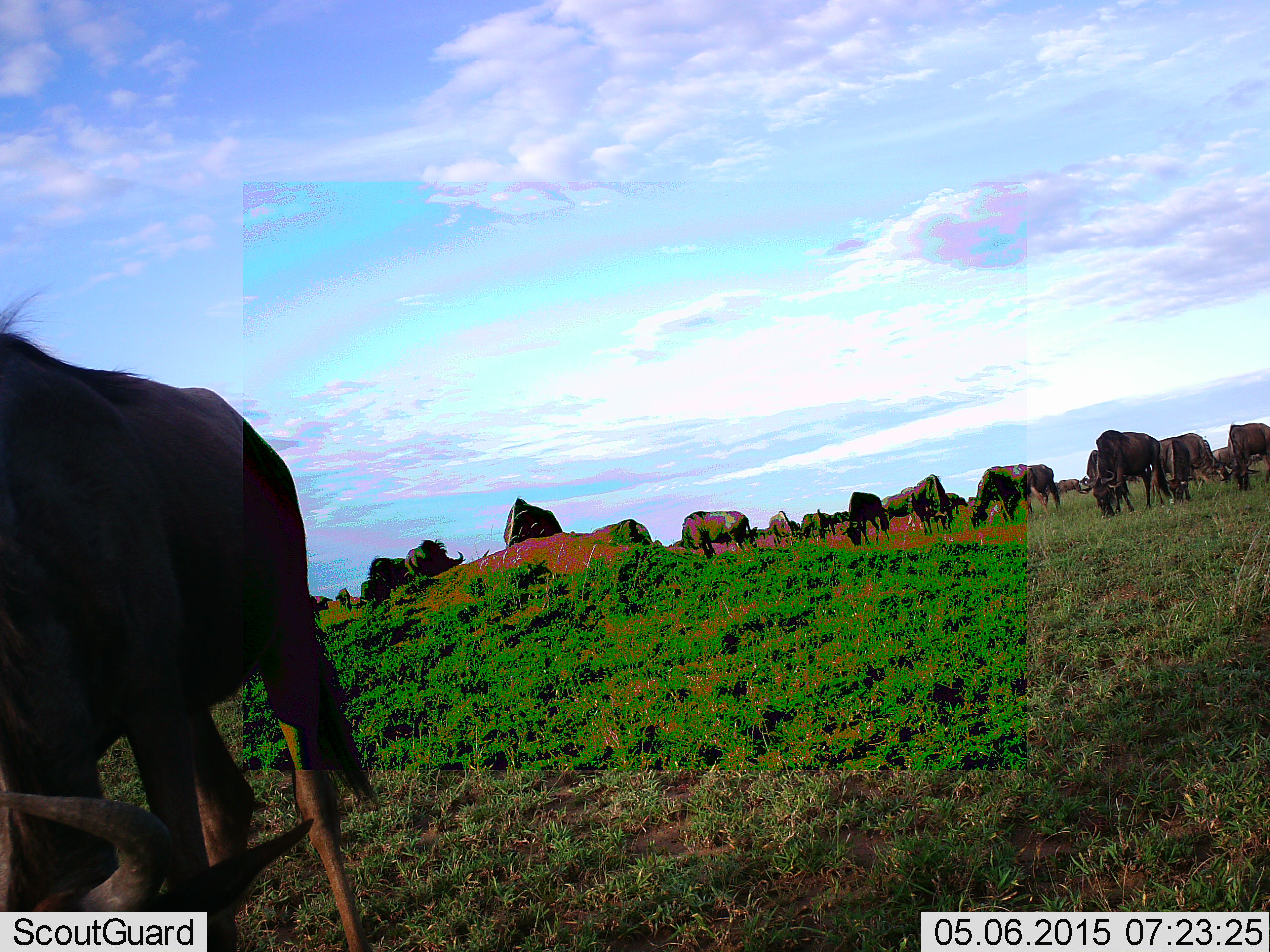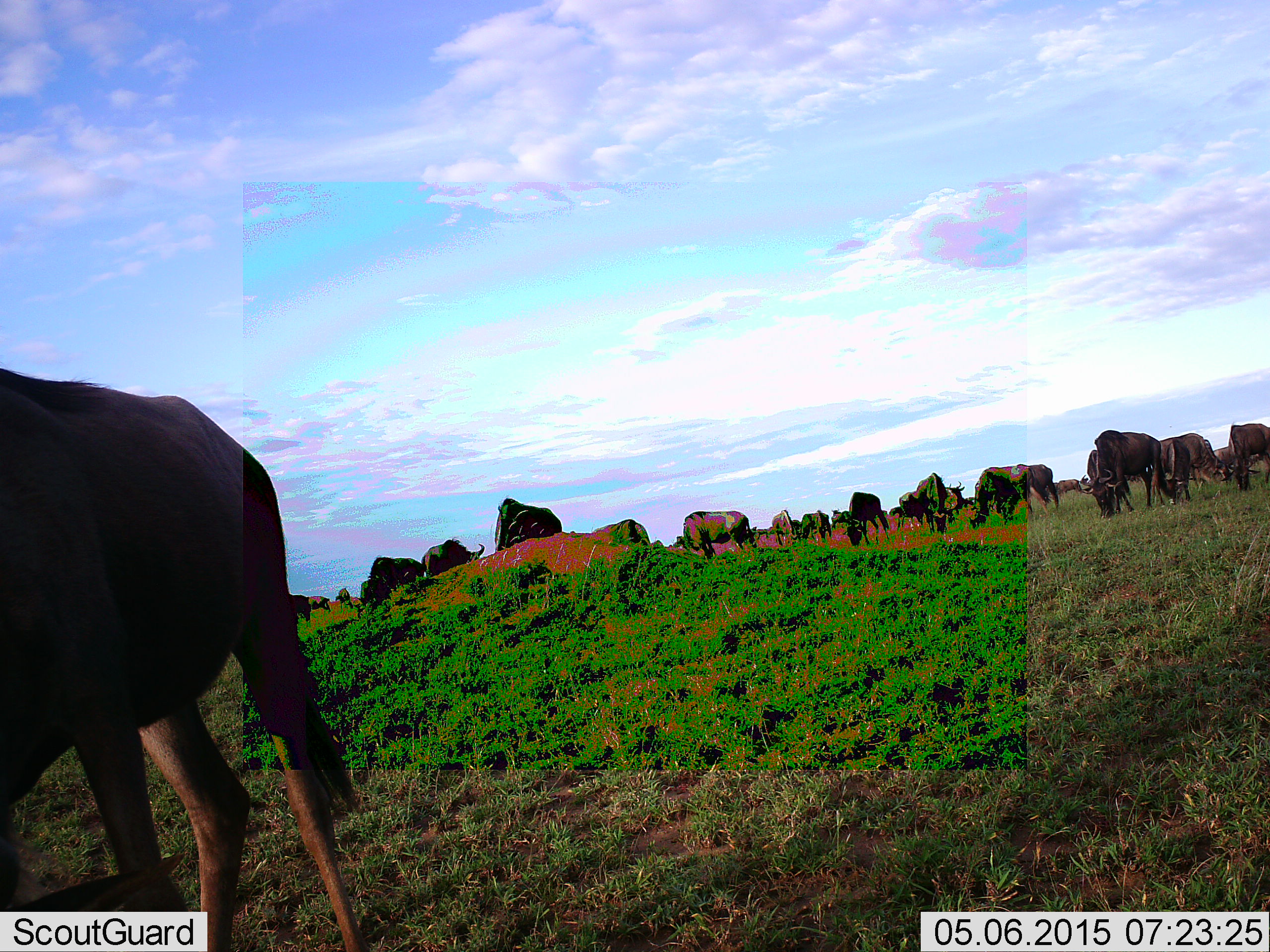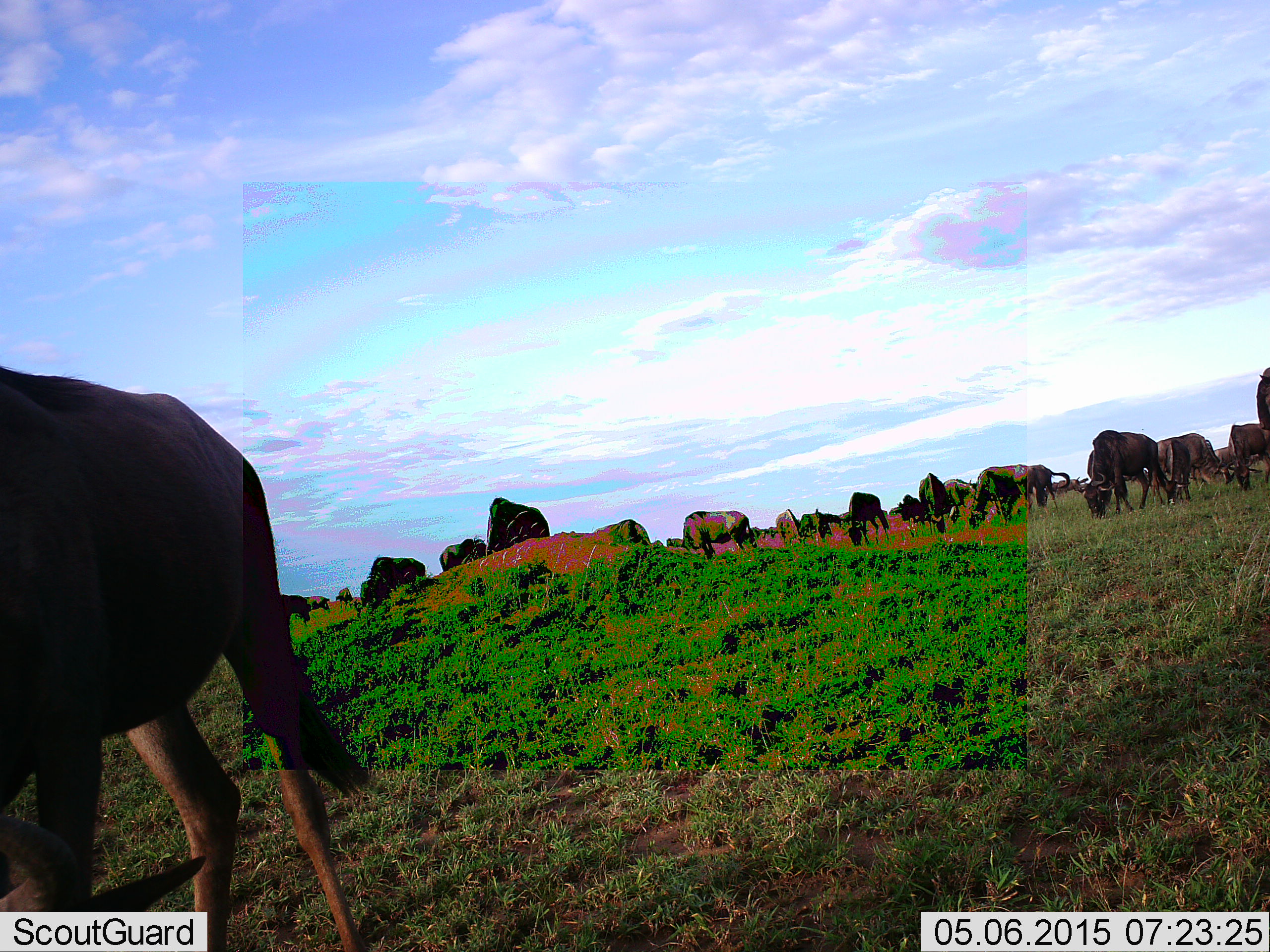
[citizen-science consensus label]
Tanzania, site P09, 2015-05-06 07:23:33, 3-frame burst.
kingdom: Animalia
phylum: Chordata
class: Mammalia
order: Artiodactyla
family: Bovidae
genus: Connochaetes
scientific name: Connochaetes taurinus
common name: blue wildebeest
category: wildebeest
Wildebeest (blue wildebeest) (Connochaetes taurinus), count 11-50. Behavior (volunteer vote fractions): standing 30%, resting 0%, moving 40%, interacting 0%. Young present (vote fraction): 0%. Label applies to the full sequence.